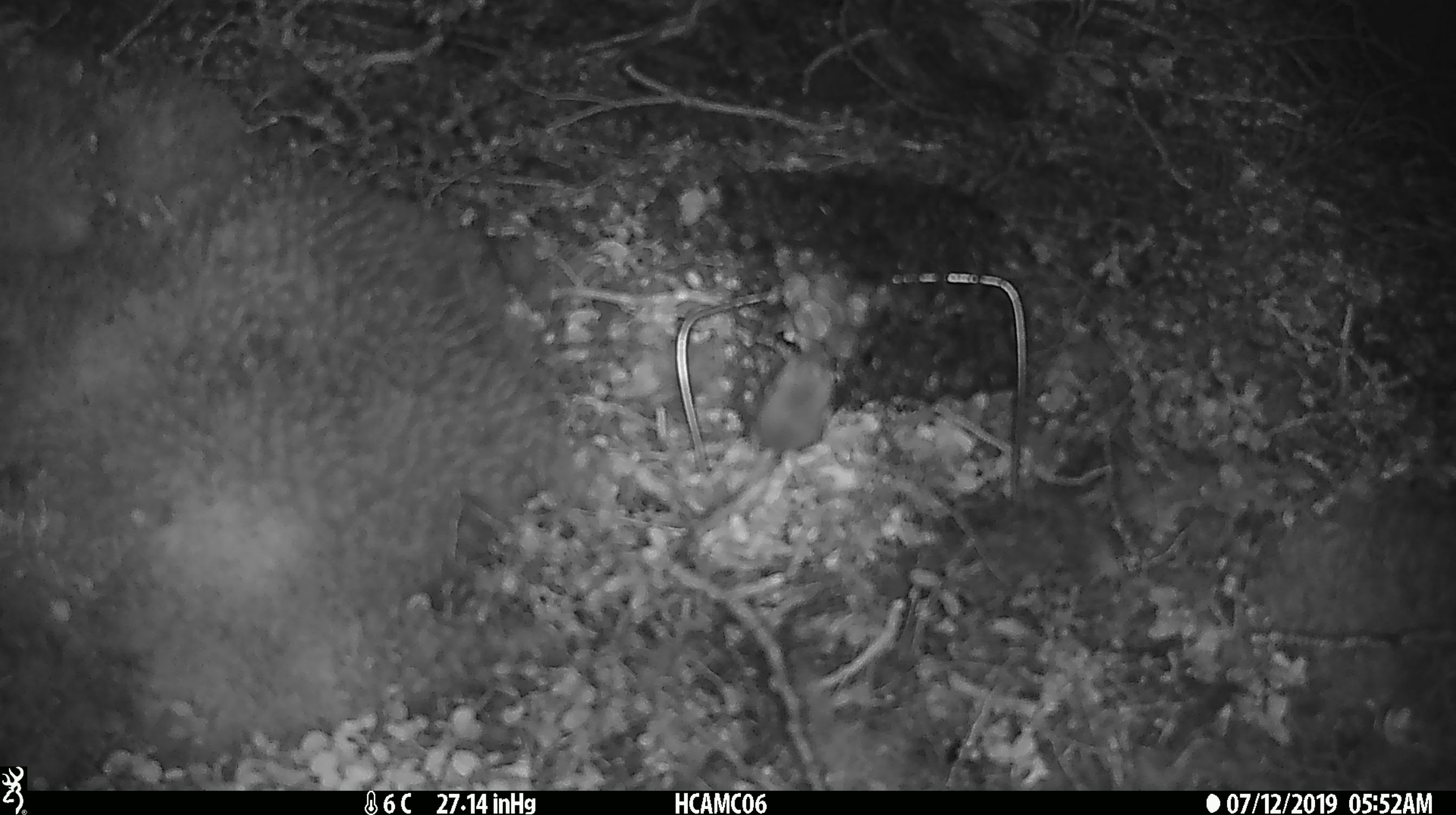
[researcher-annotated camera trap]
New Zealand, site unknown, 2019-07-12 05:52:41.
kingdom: Animalia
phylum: Chordata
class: Mammalia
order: Rodentia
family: Muridae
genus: Mus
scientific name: Mus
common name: mouse